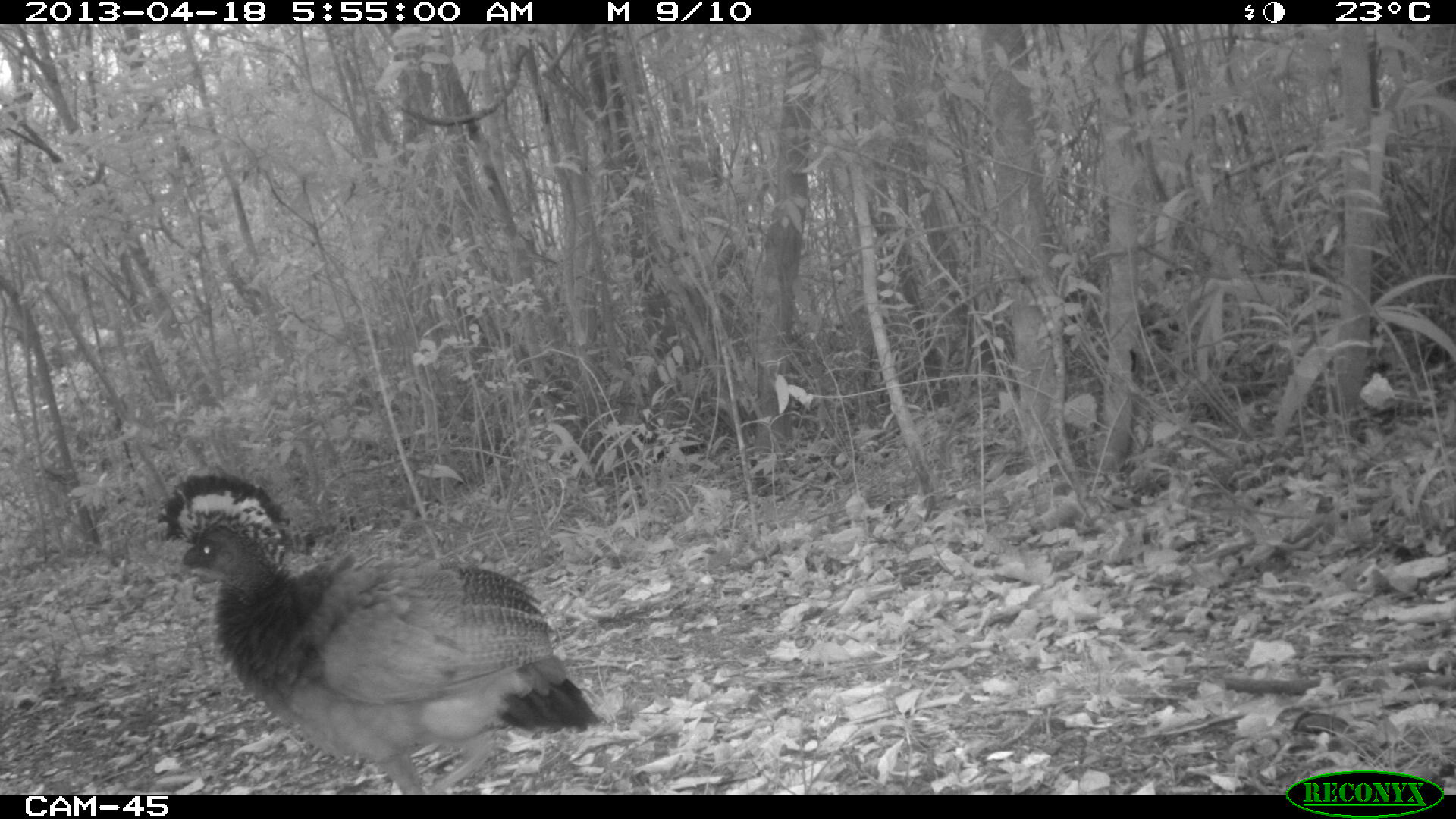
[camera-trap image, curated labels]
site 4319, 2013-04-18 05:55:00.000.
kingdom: Animalia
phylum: Chordata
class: Aves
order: Galliformes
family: Cracidae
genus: Crax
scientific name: Crax rubra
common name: great curassow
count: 1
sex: female